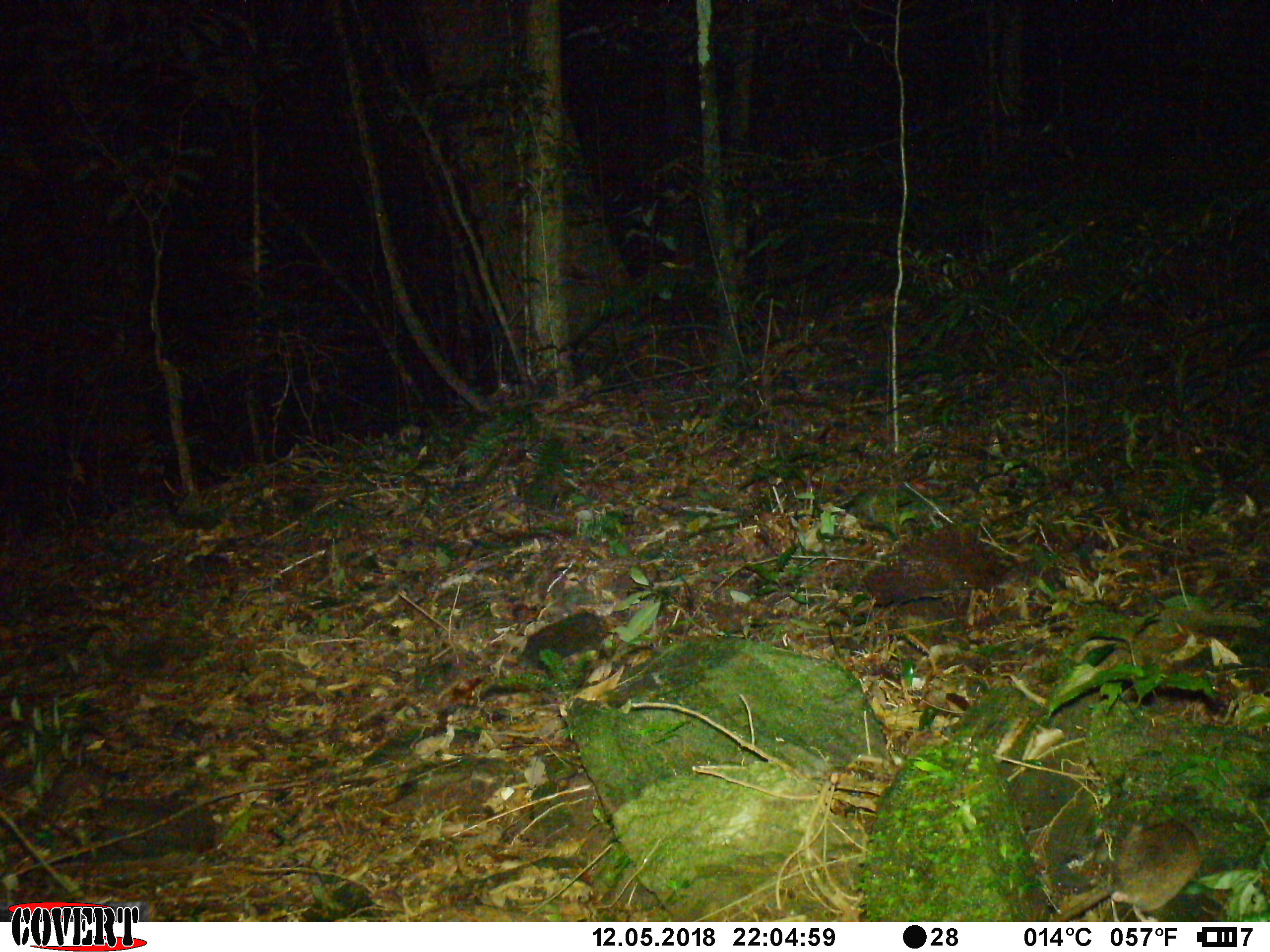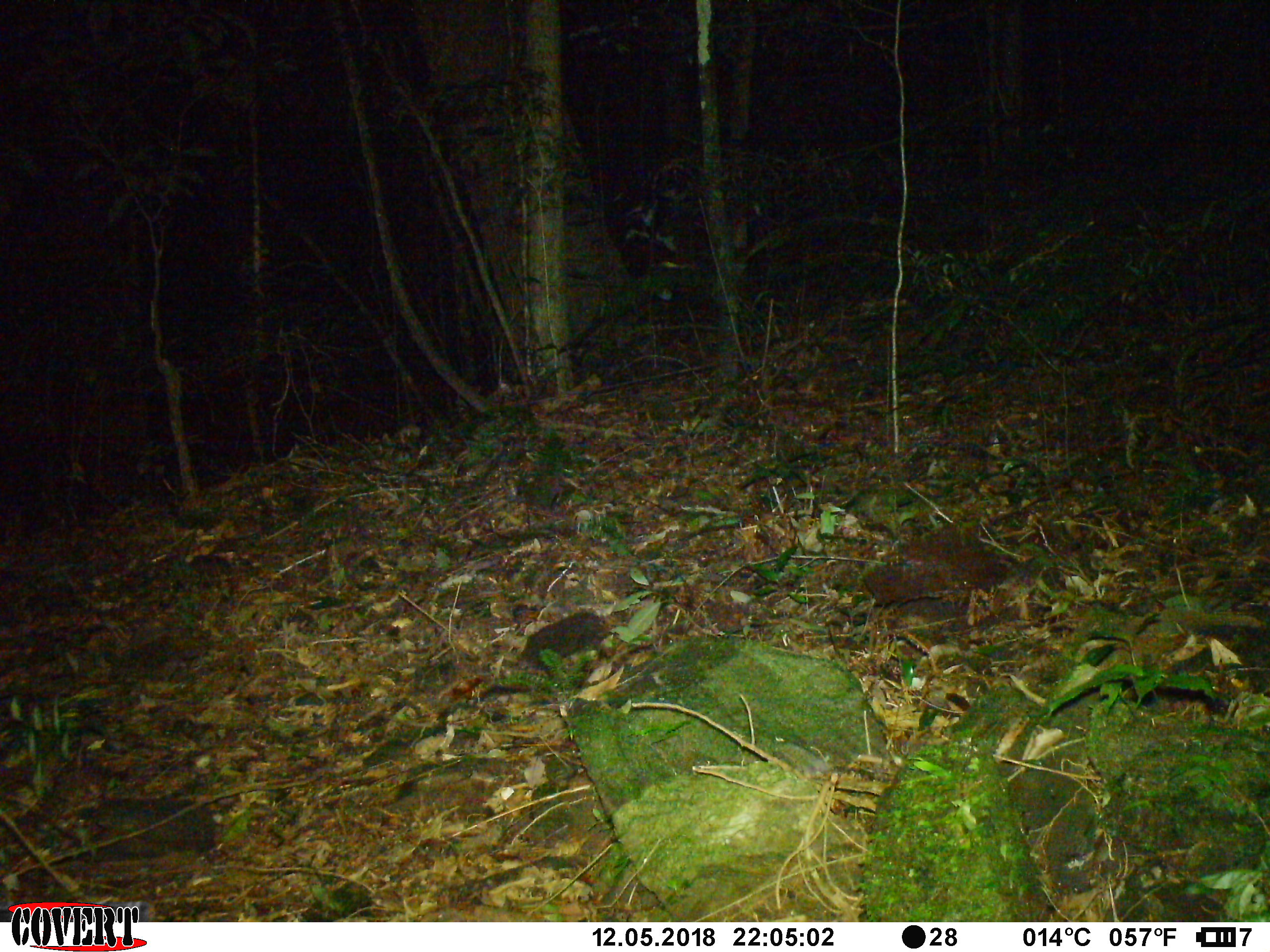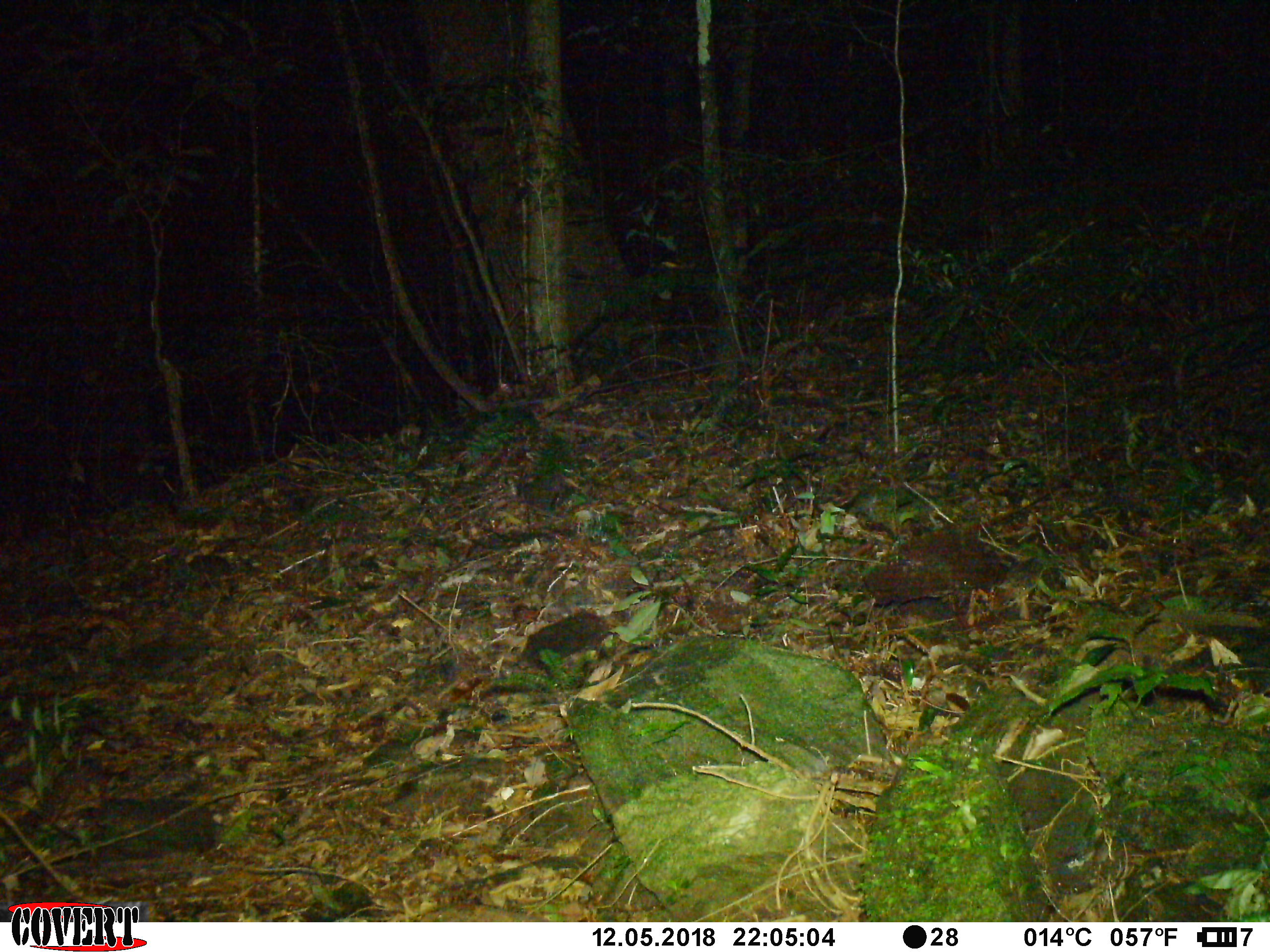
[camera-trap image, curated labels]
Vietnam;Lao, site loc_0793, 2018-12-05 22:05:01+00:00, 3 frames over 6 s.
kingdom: Animalia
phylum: Chordata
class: Mammalia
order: Rodentia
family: Muridae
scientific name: Muridae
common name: old-world mice and rats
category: unidentified murid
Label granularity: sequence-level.